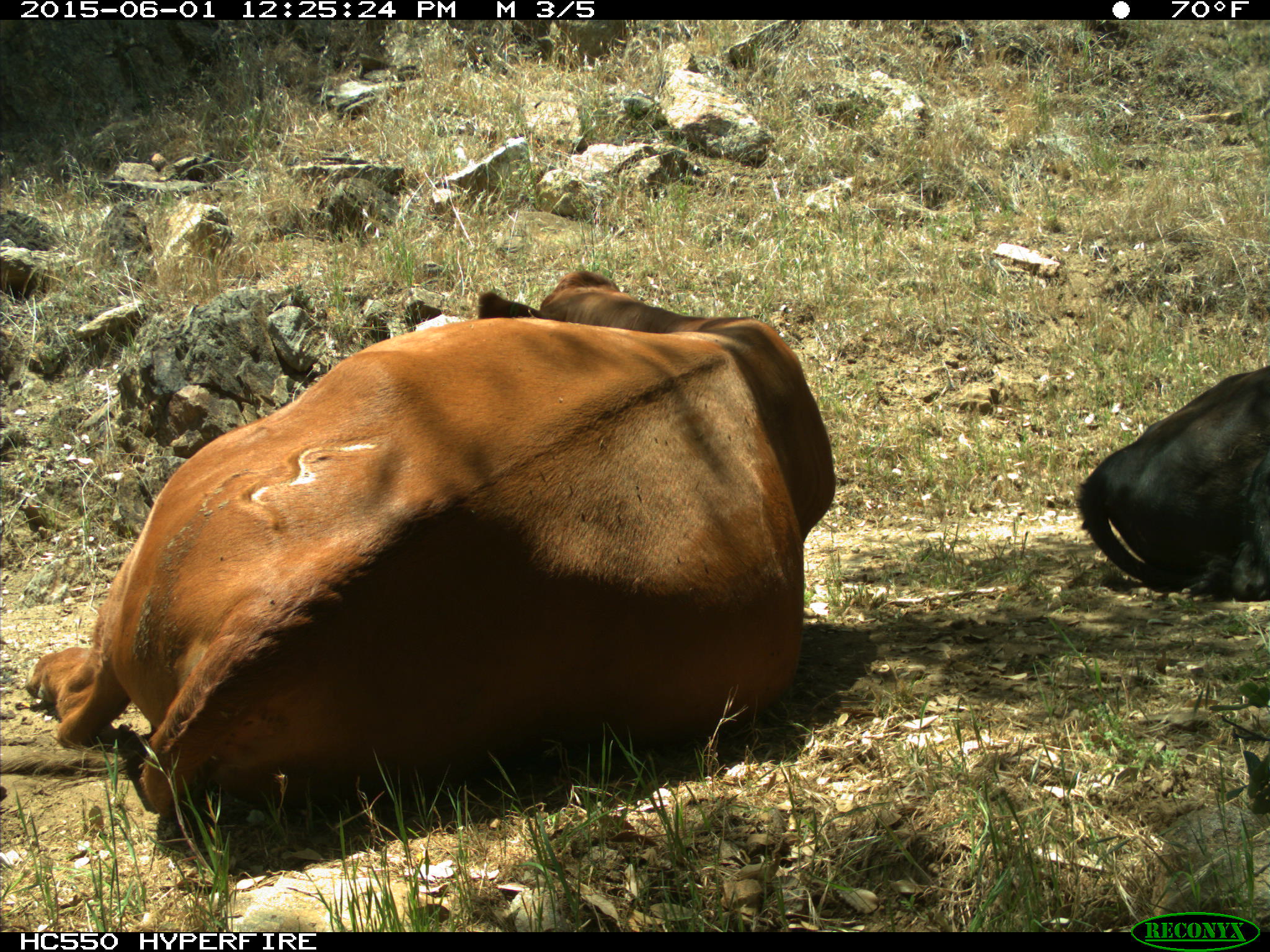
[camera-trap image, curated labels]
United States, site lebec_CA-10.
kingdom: Animalia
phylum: Chordata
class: Mammalia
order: Artiodactyla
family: Bovidae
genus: Bos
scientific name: Bos taurus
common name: domestic cow